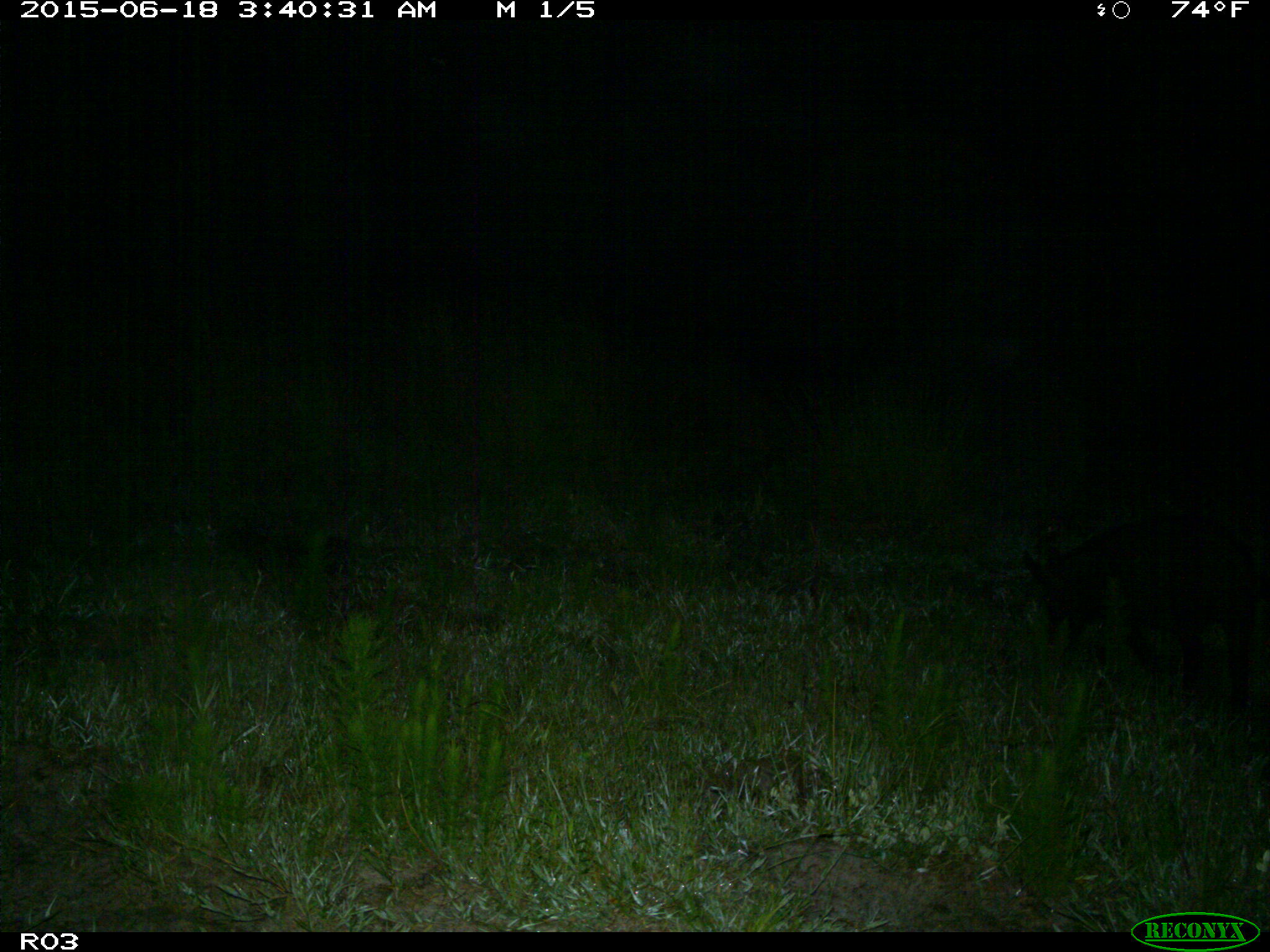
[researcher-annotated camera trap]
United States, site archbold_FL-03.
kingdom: Animalia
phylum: Chordata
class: Mammalia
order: Artiodactyla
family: Suidae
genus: Sus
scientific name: Sus scrofa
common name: wild boar